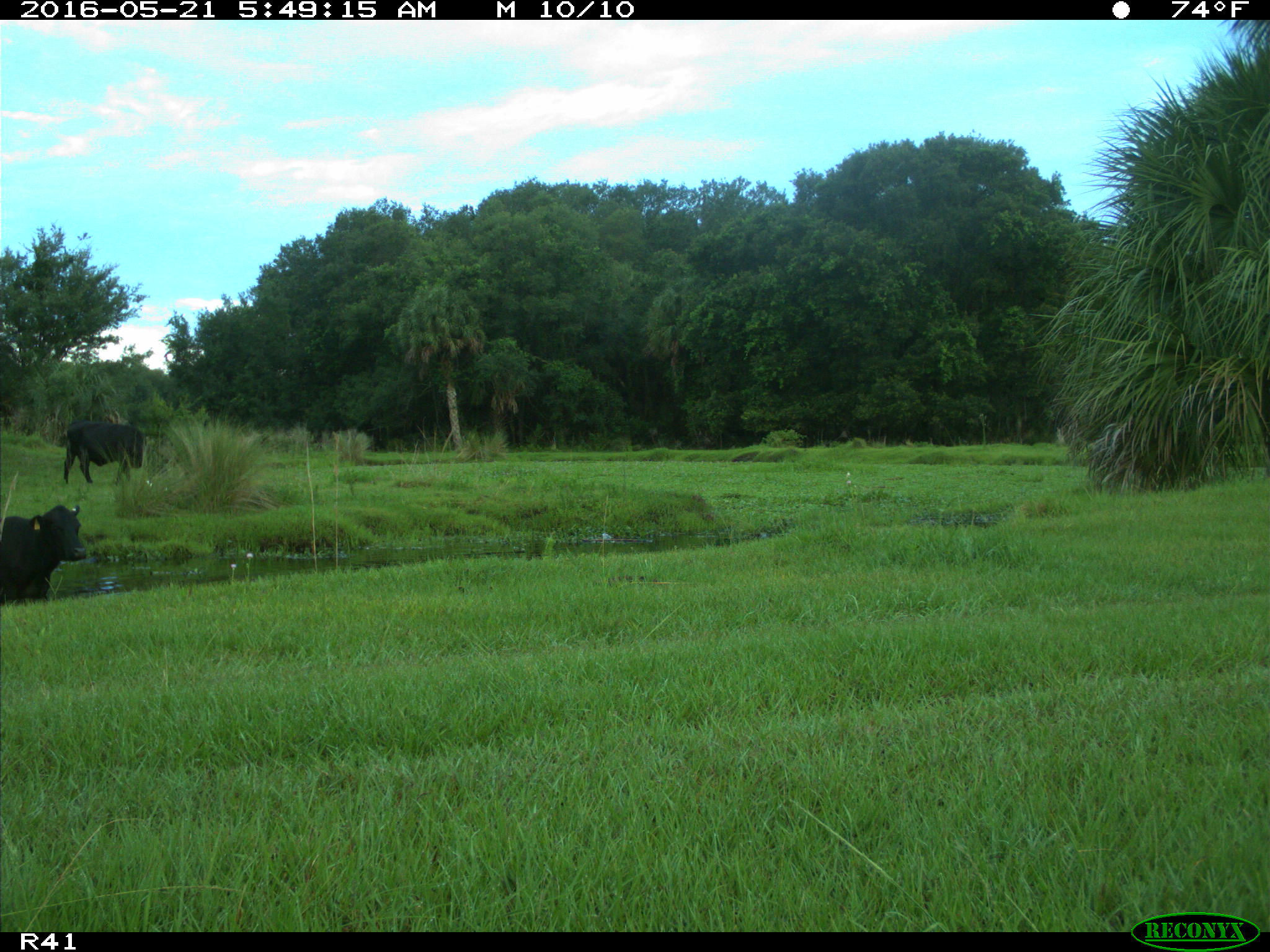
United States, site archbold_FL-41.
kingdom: Animalia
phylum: Chordata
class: Mammalia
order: Artiodactyla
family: Bovidae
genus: Bos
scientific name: Bos taurus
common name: domestic cow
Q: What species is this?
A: Bos taurus (domestic cow).